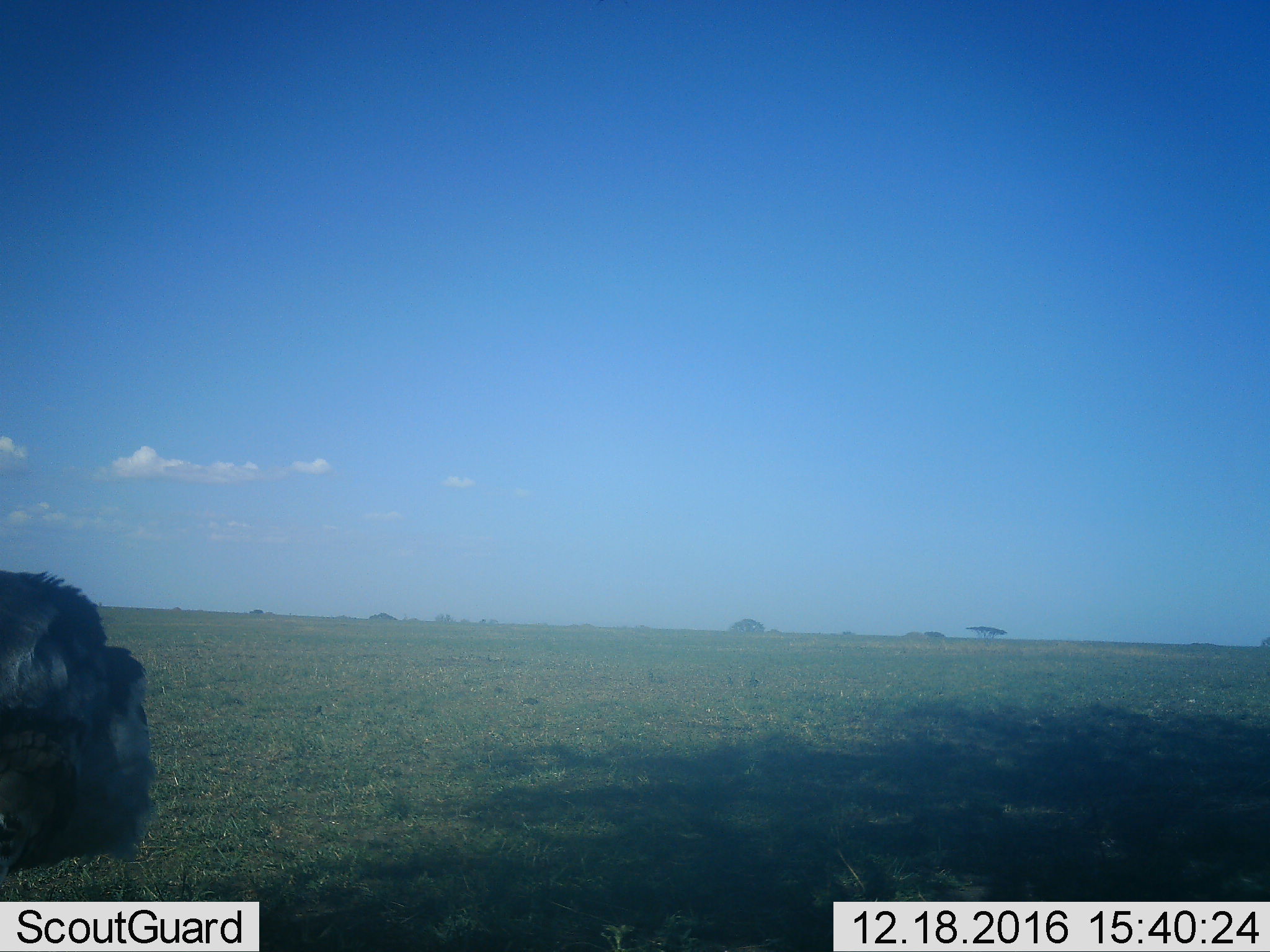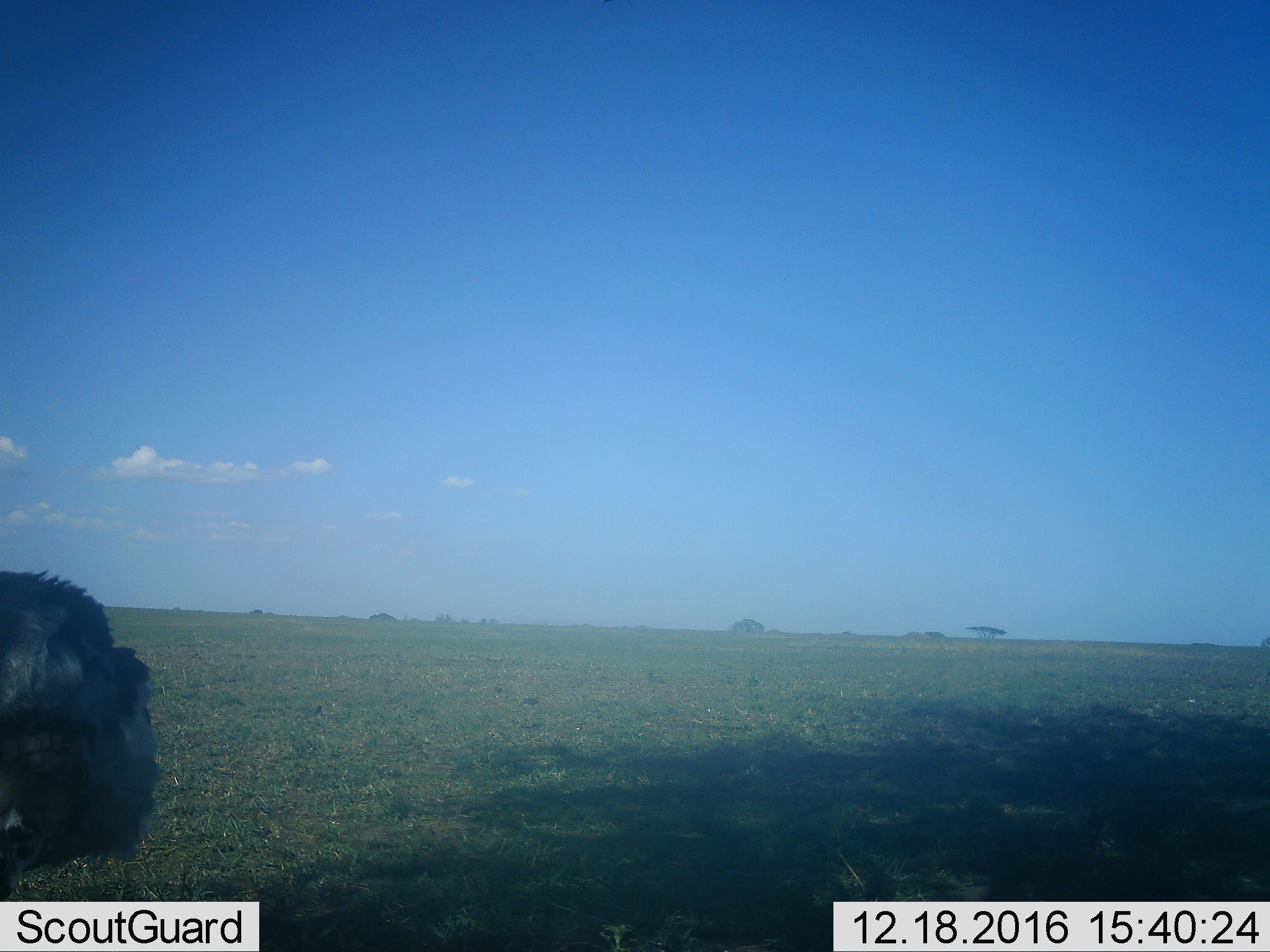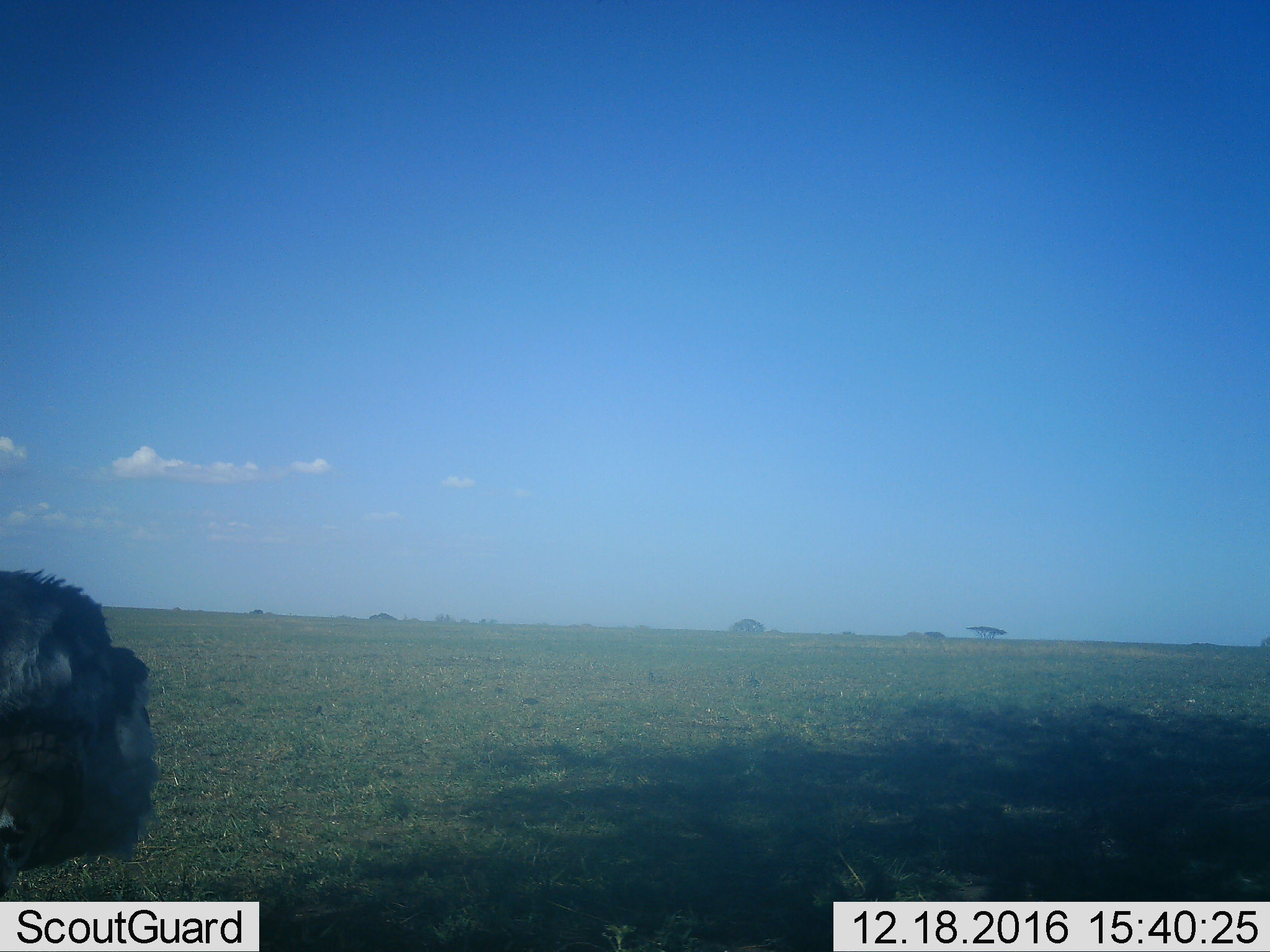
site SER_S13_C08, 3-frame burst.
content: unidentified animal